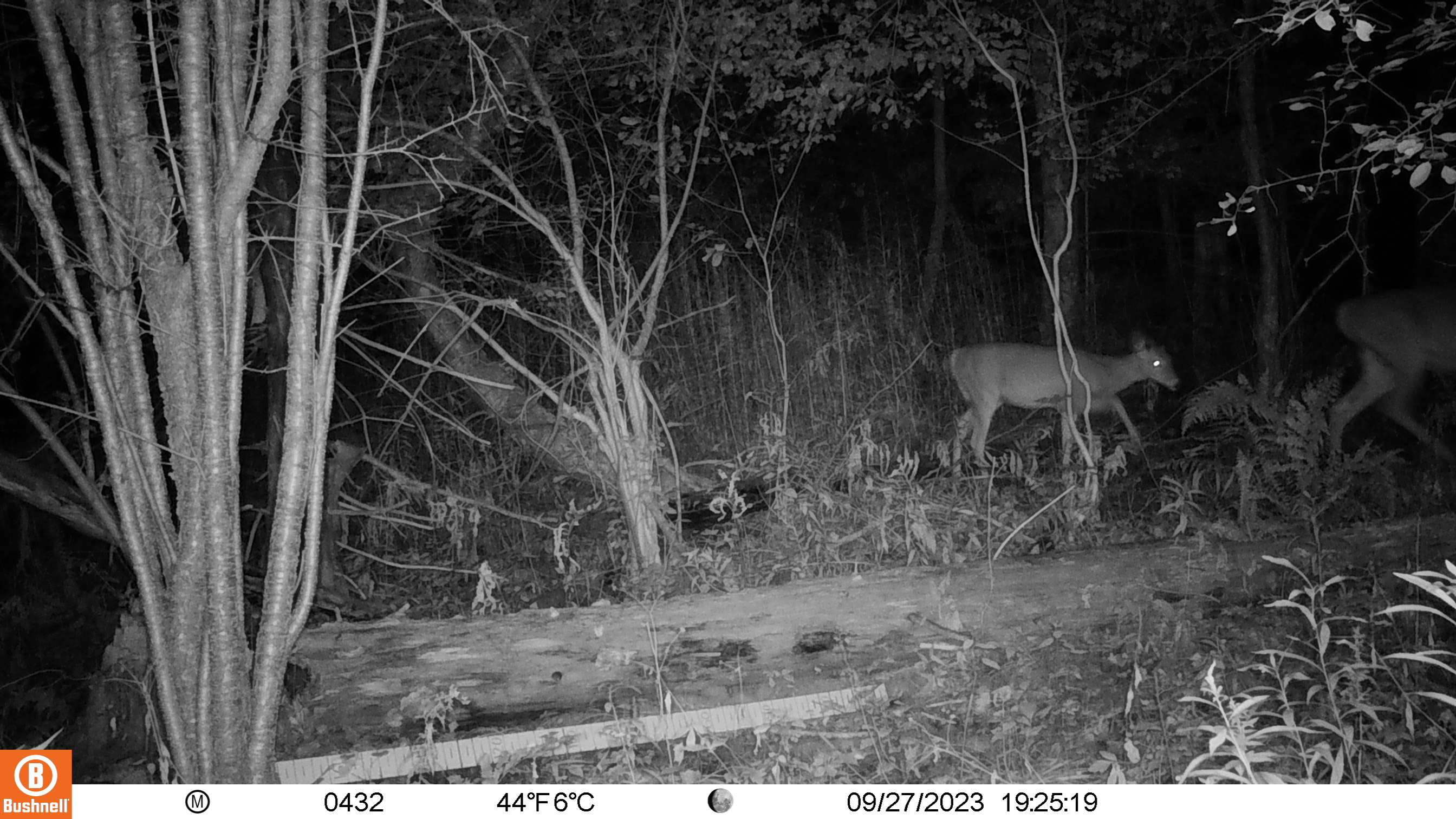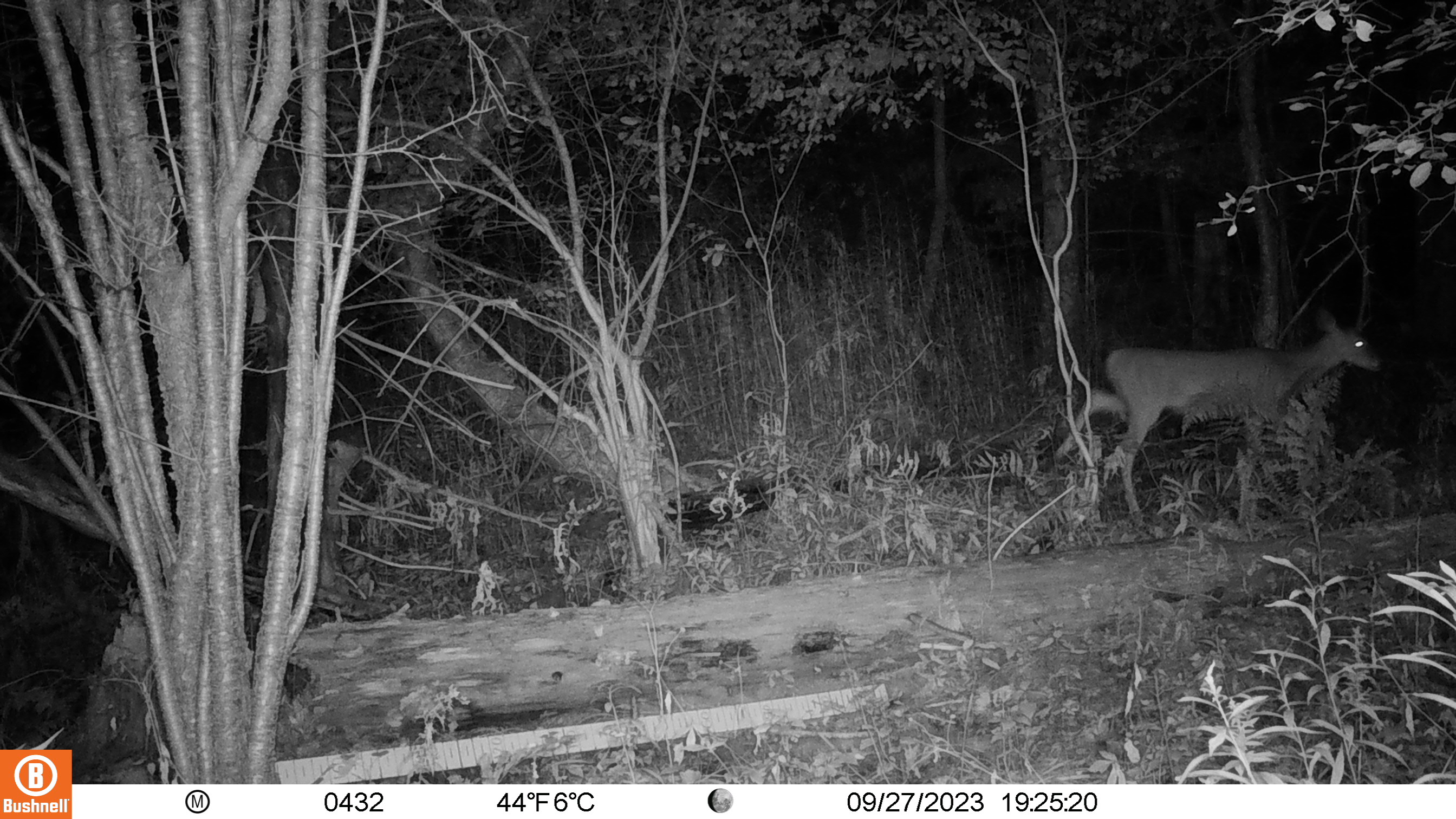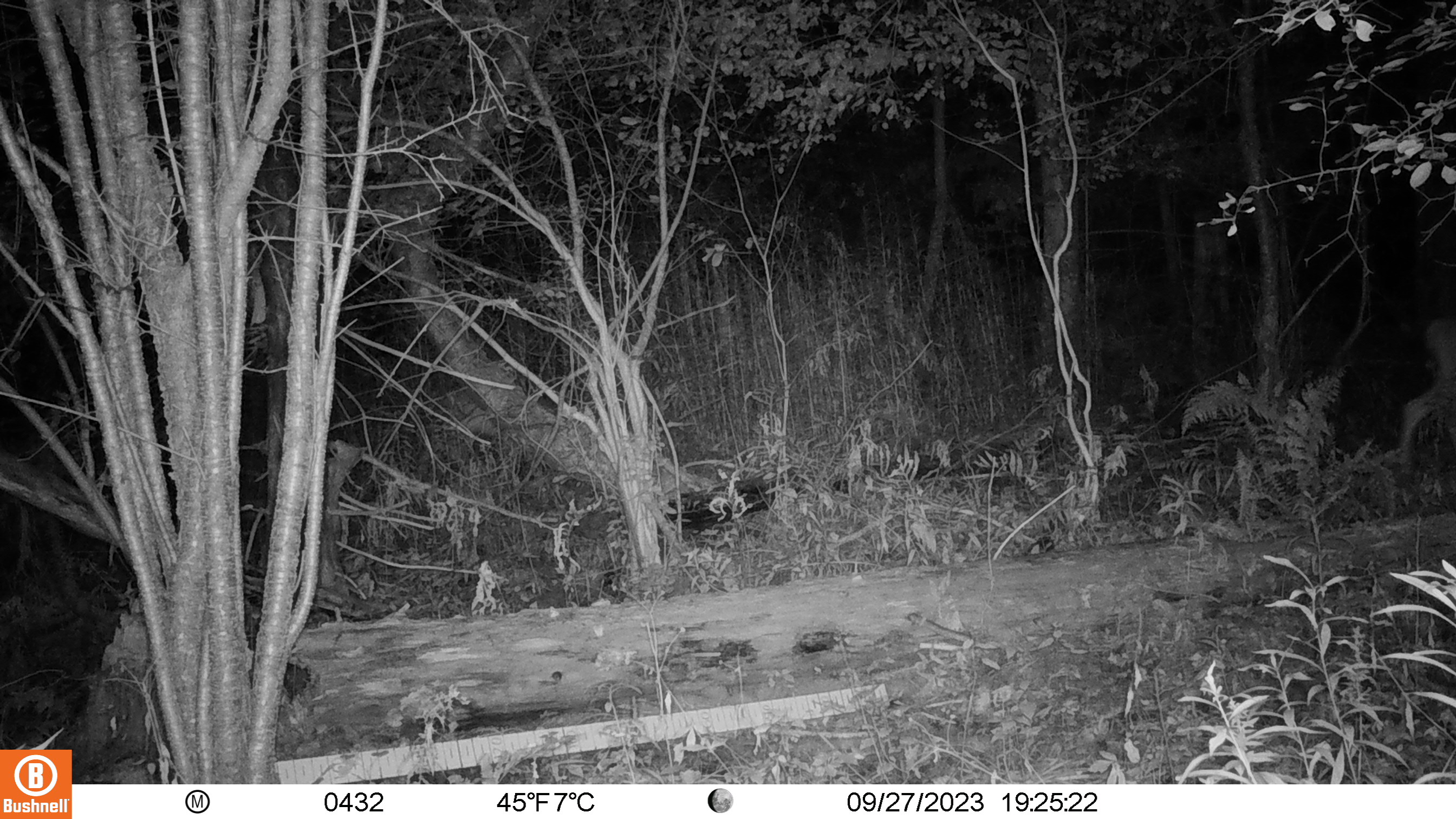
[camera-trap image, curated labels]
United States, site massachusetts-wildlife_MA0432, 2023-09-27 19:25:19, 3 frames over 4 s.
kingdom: Animalia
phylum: Chordata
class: Mammalia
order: Artiodactyla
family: Cervidae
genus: Odocoileus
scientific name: Odocoileus virginianus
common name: white-tailed deer